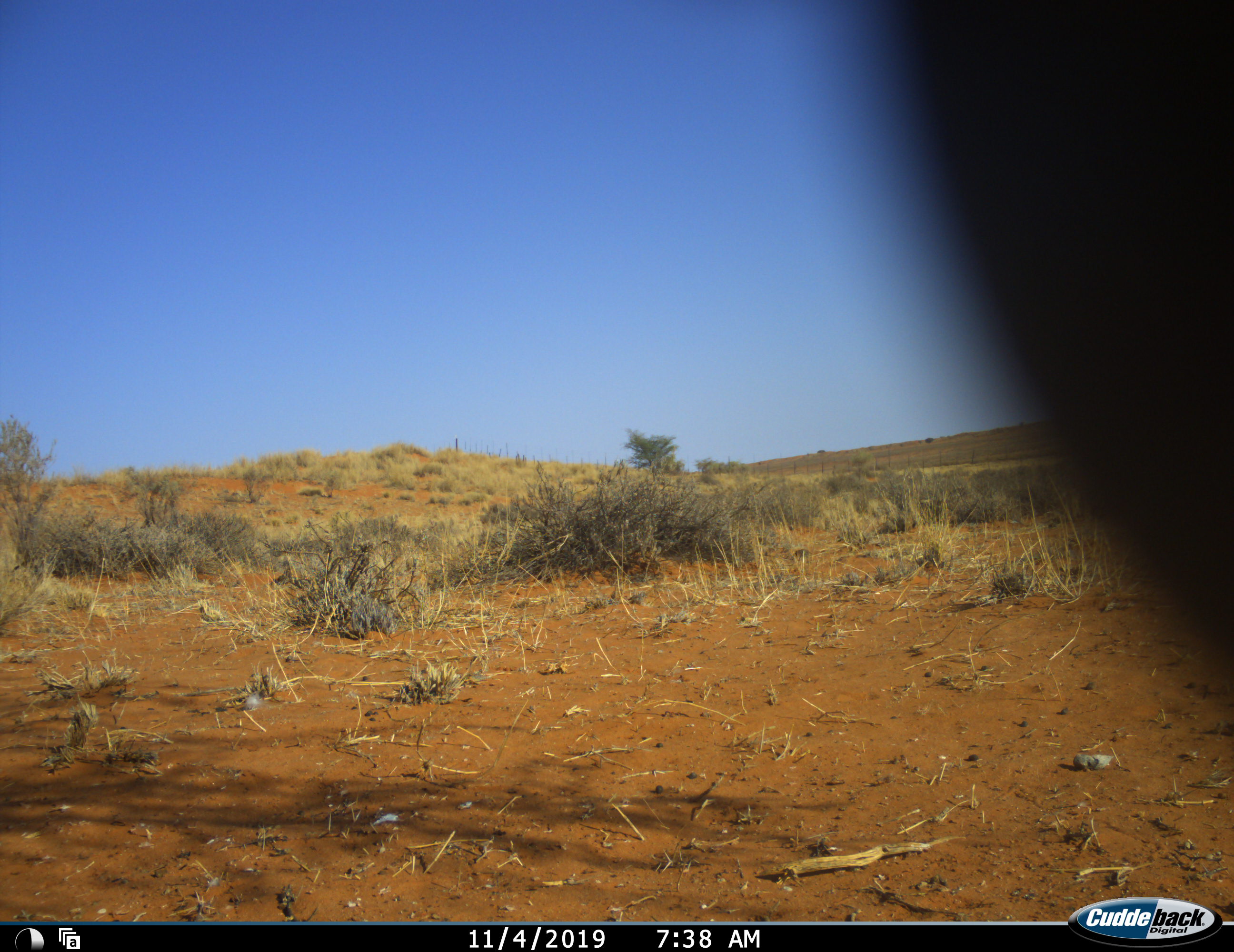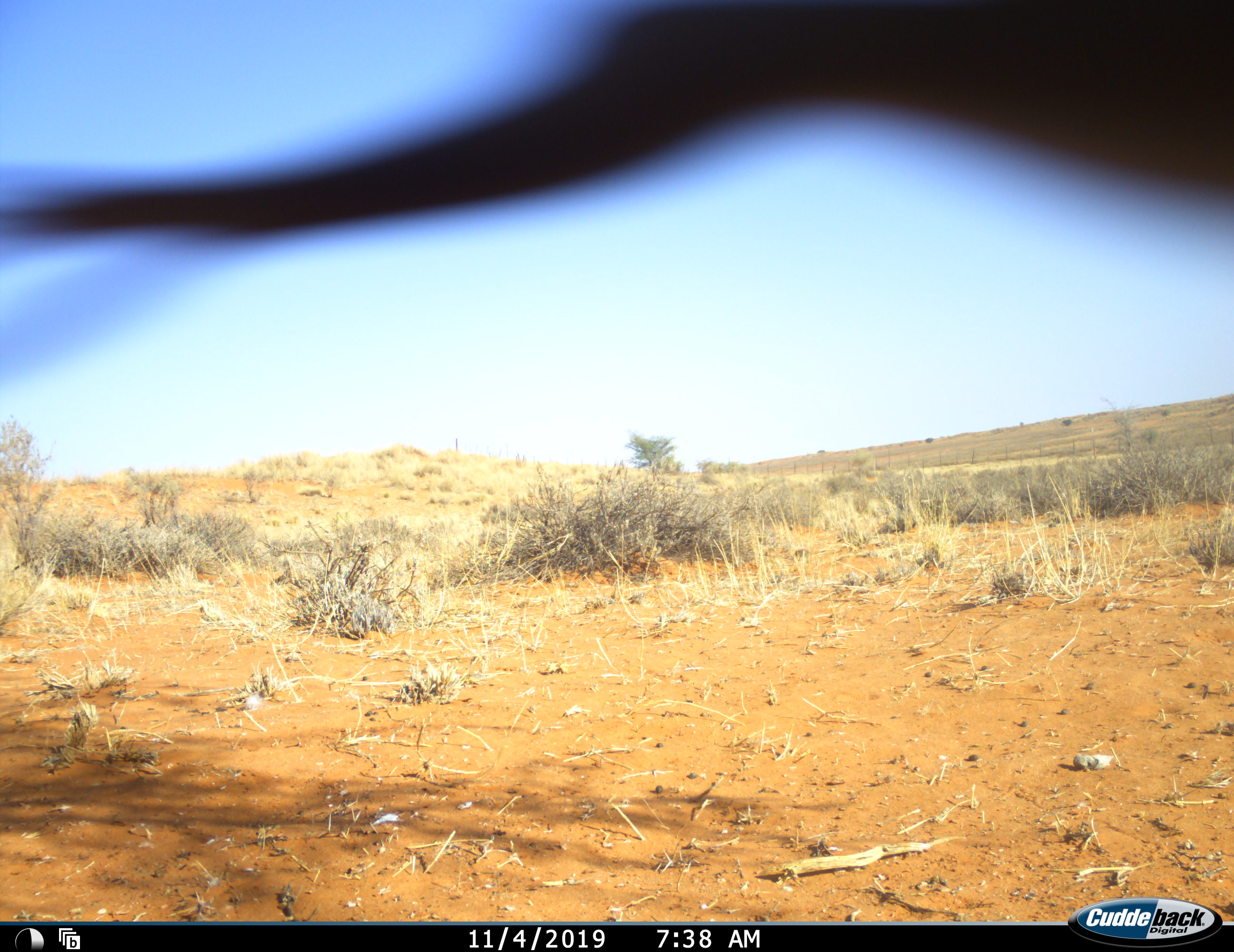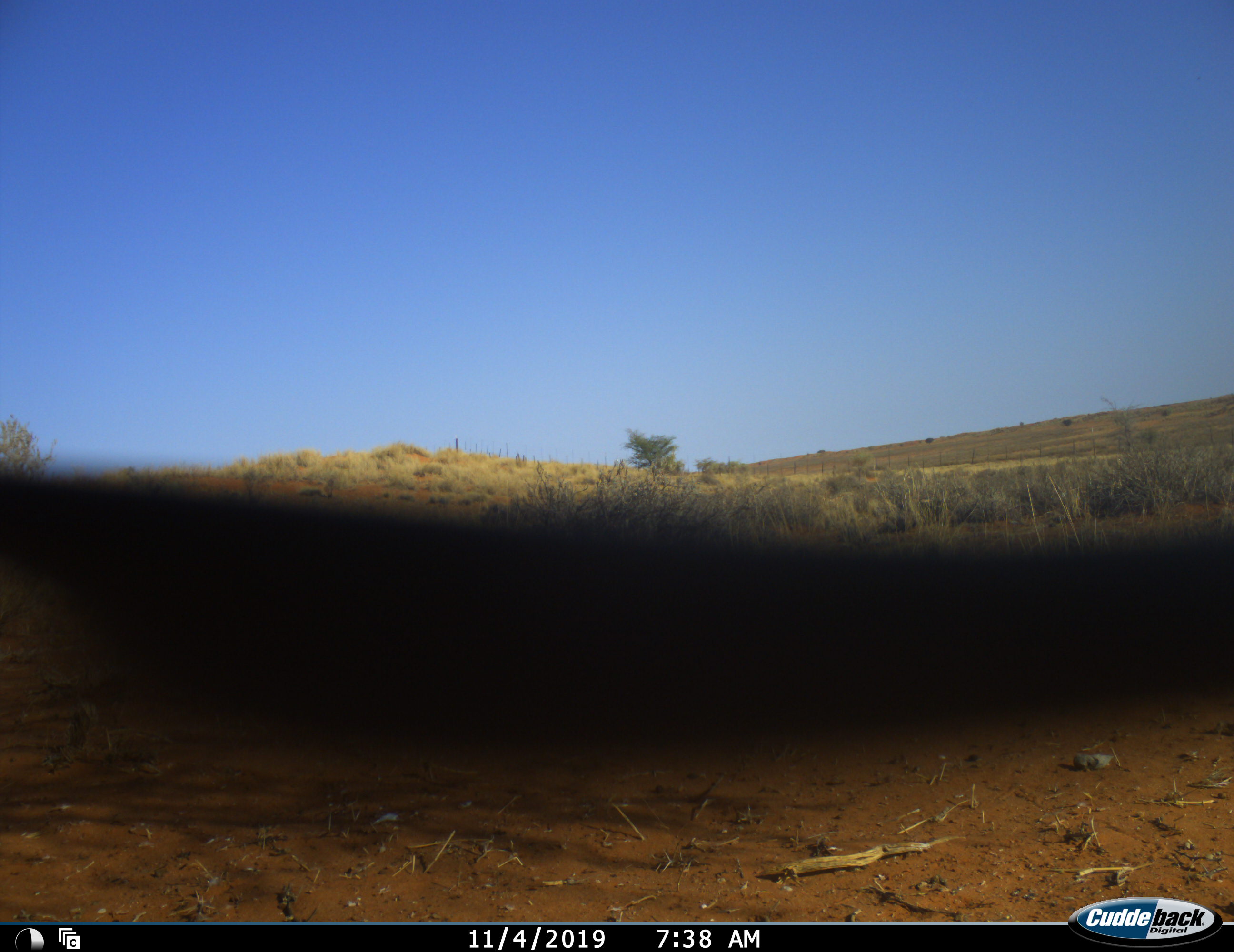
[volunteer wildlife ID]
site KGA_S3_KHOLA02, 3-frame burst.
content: unidentified animal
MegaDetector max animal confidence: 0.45